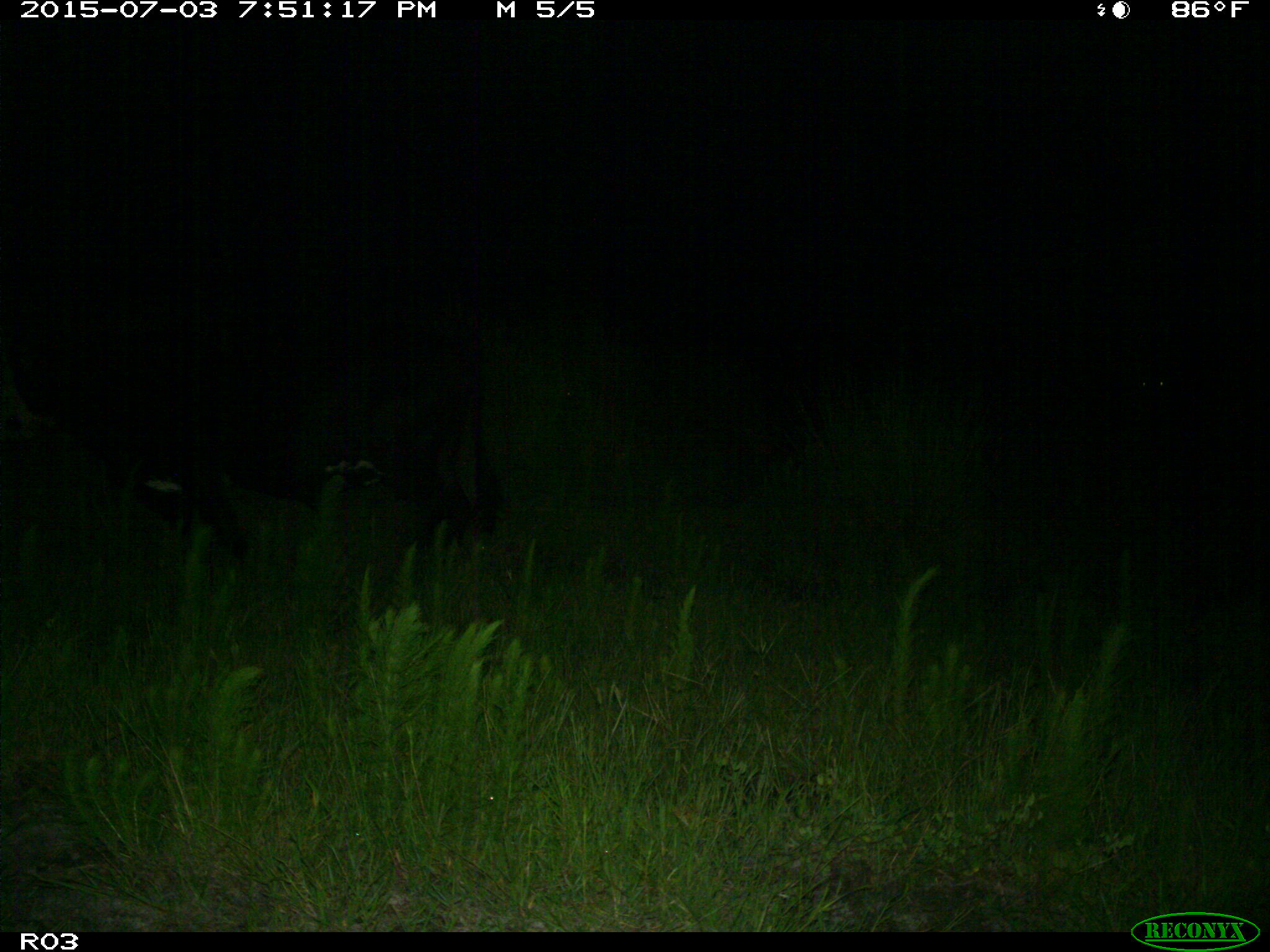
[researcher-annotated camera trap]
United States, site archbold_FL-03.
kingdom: Animalia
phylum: Chordata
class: Mammalia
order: Artiodactyla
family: Bovidae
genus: Bos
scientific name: Bos taurus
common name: domestic cow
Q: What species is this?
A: Bos taurus (domestic cow).